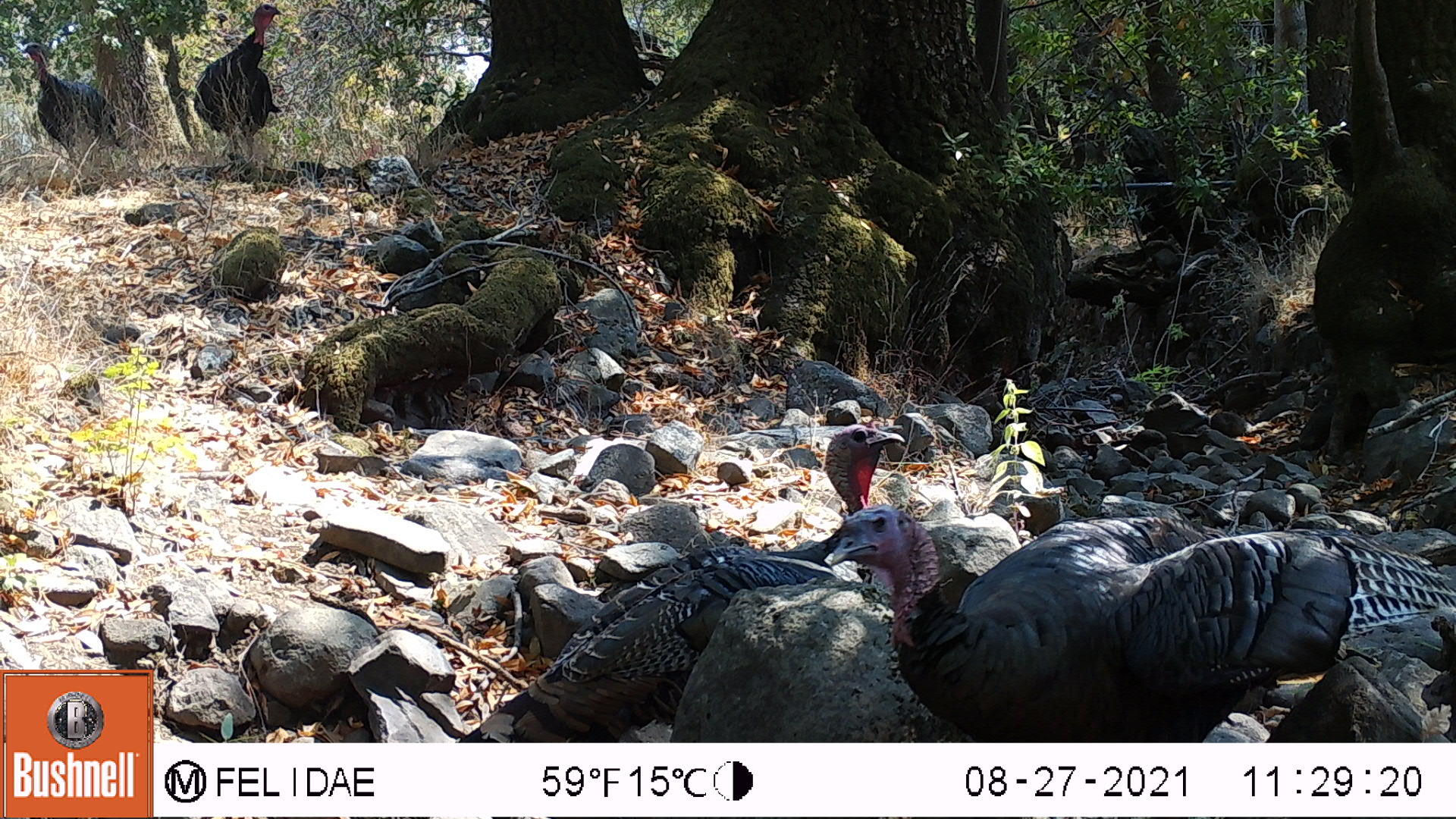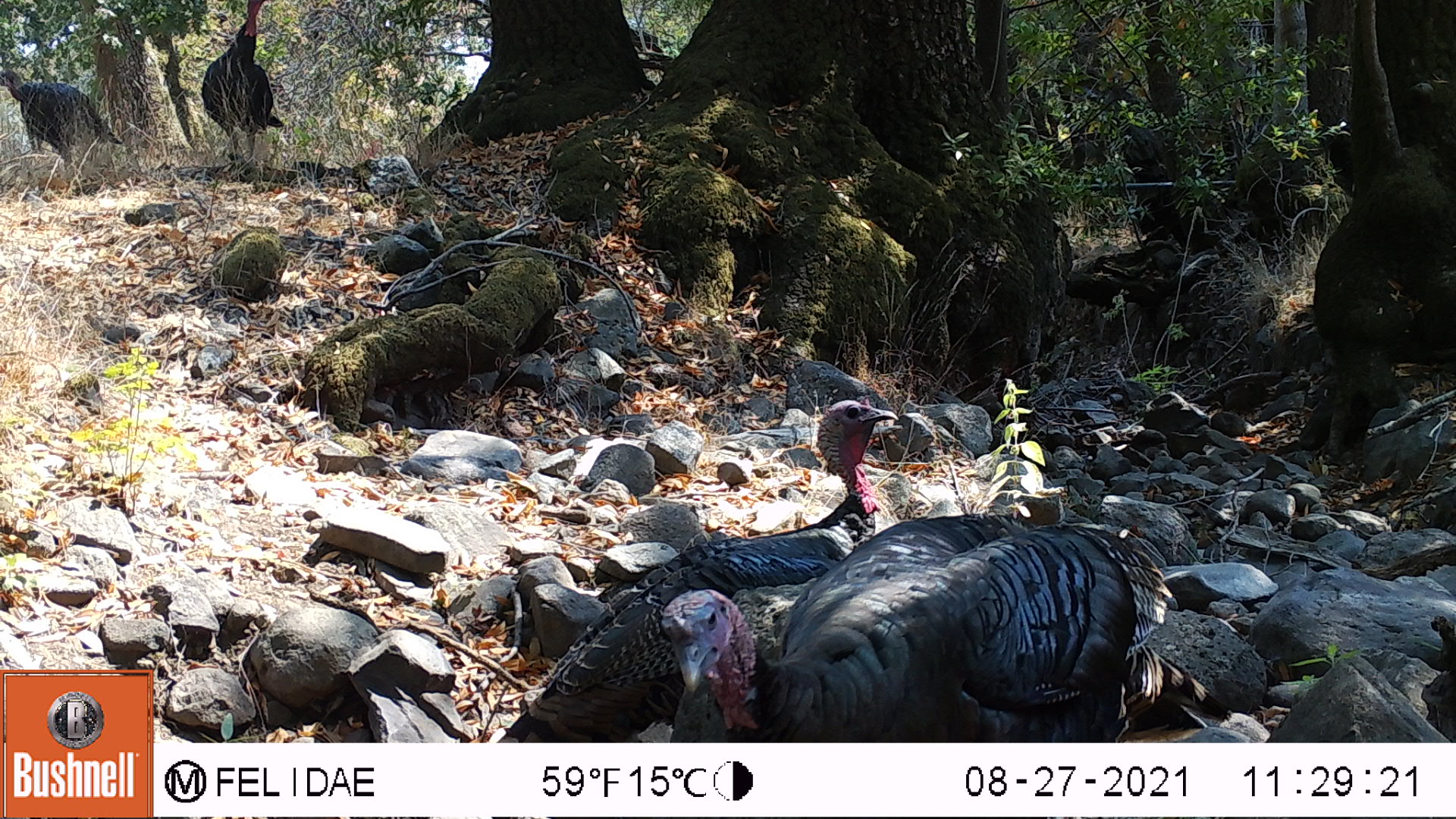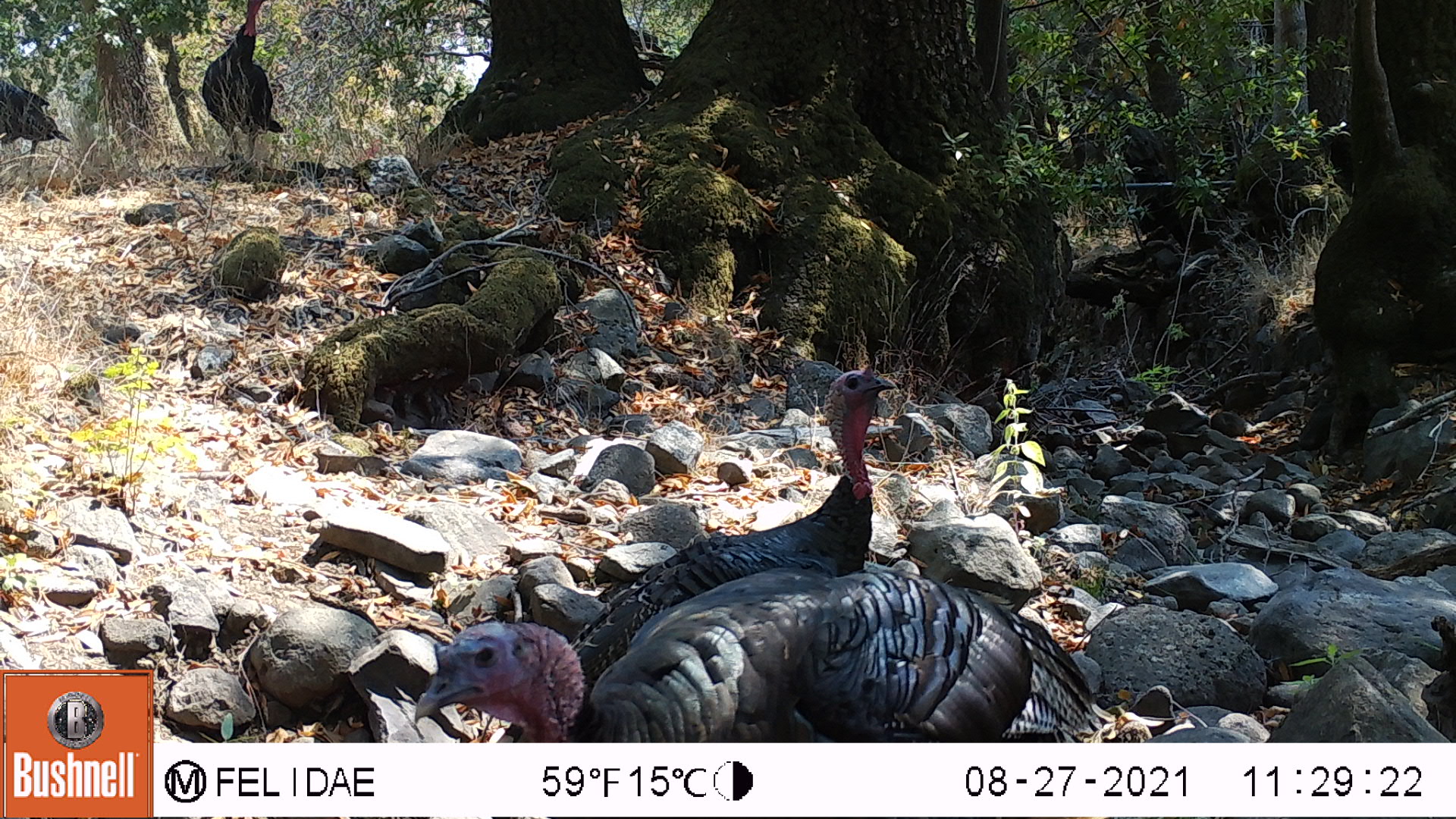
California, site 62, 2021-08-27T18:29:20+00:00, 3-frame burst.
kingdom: Animalia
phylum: Chordata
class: Aves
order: Galliformes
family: Phasianidae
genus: Meleagris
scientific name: Meleagris gallopavo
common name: turkey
Turkey (Meleagris gallopavo).